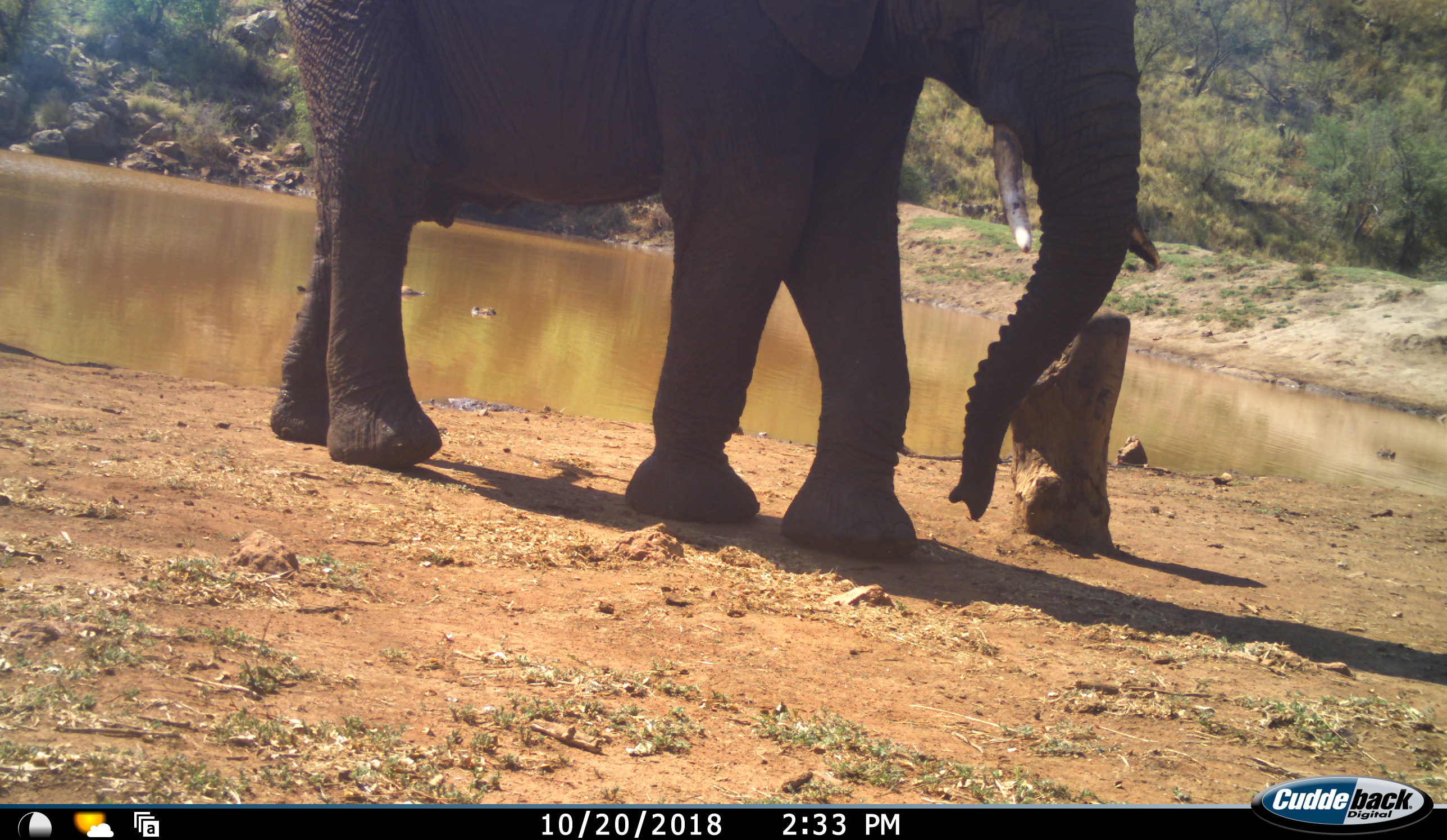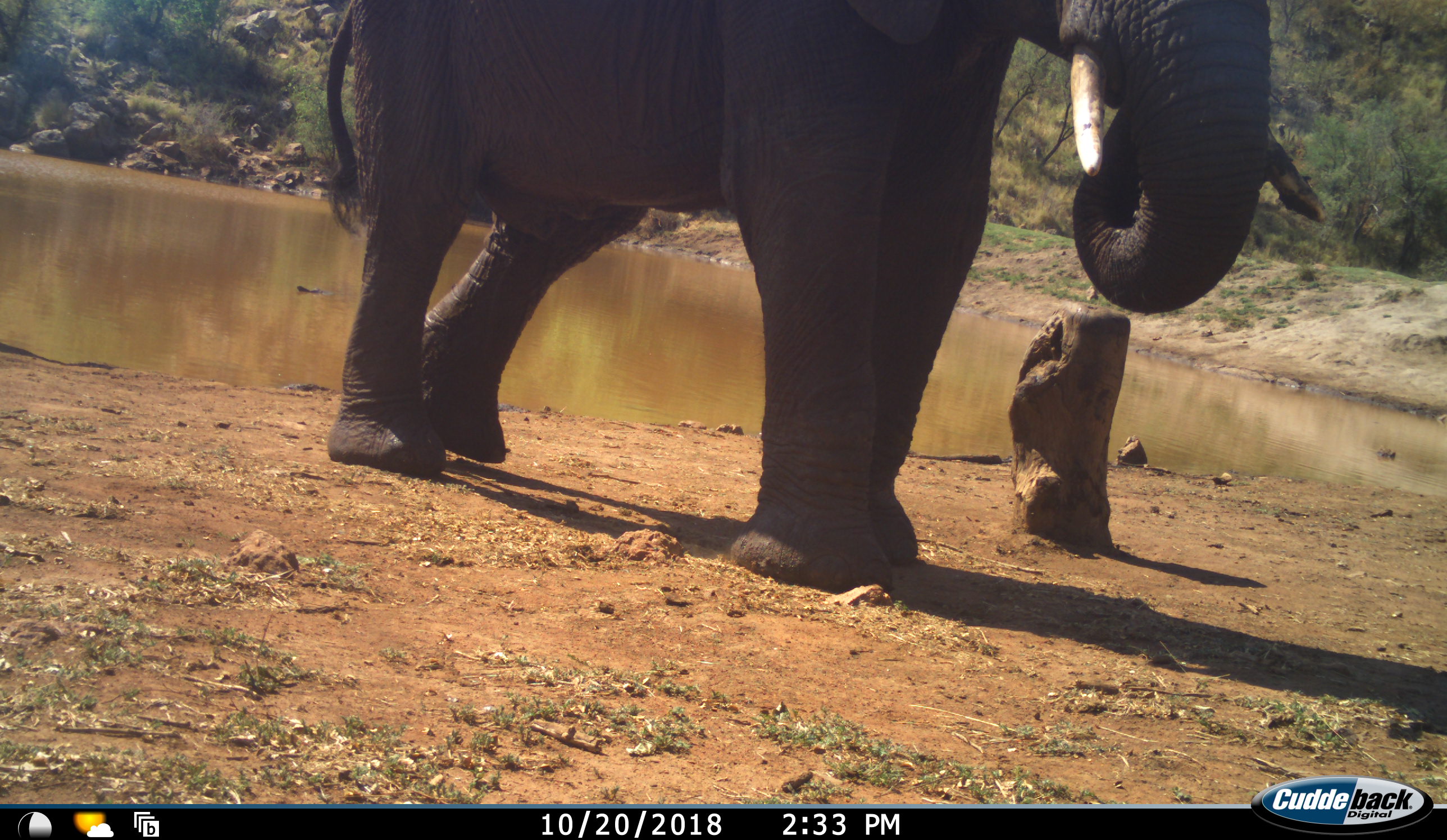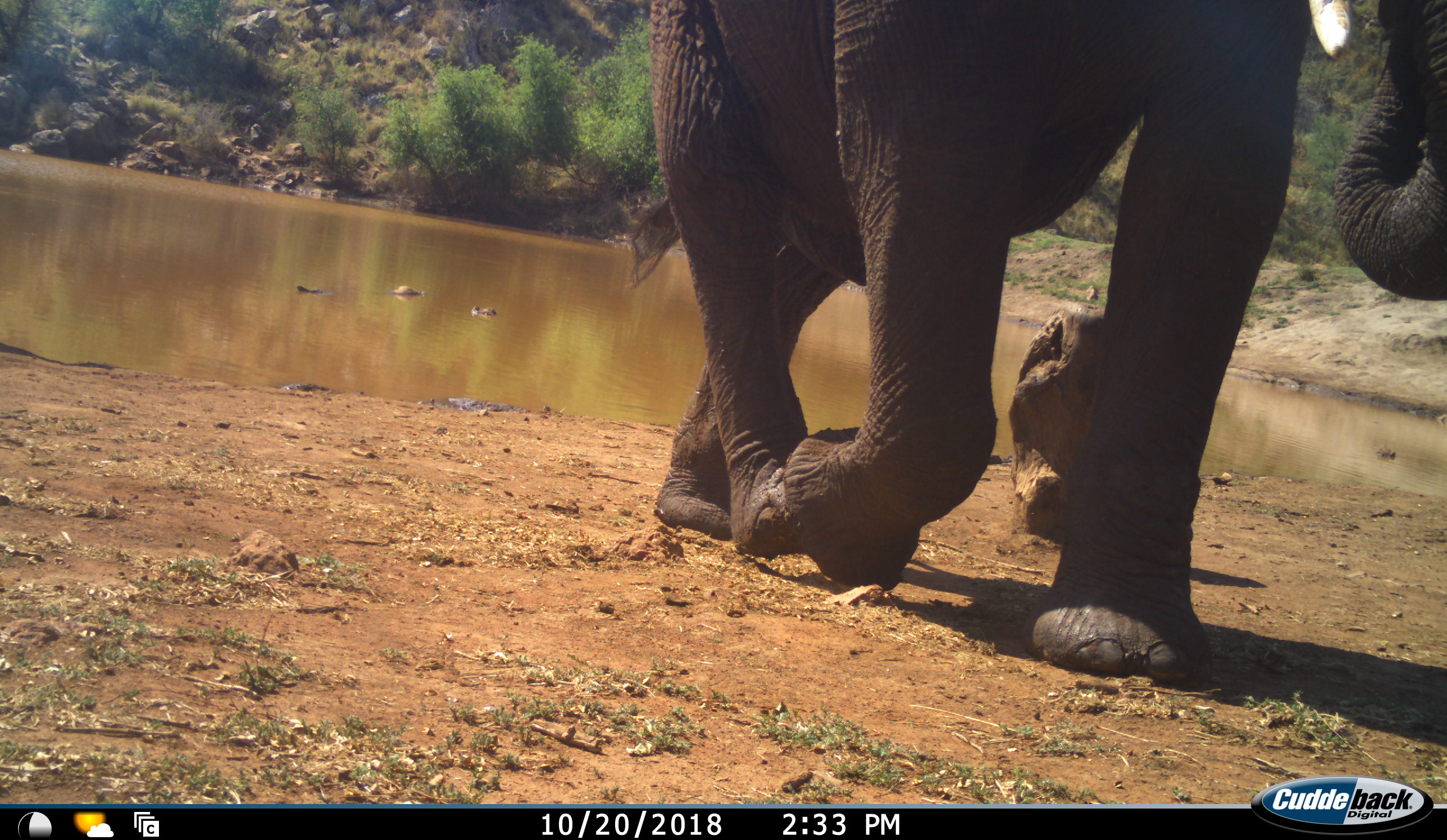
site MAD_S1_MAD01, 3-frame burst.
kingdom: Animalia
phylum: Chordata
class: Mammalia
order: Proboscidea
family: Elephantidae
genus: Loxodonta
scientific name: Loxodonta africana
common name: african bush elephant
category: elephant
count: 1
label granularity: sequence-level